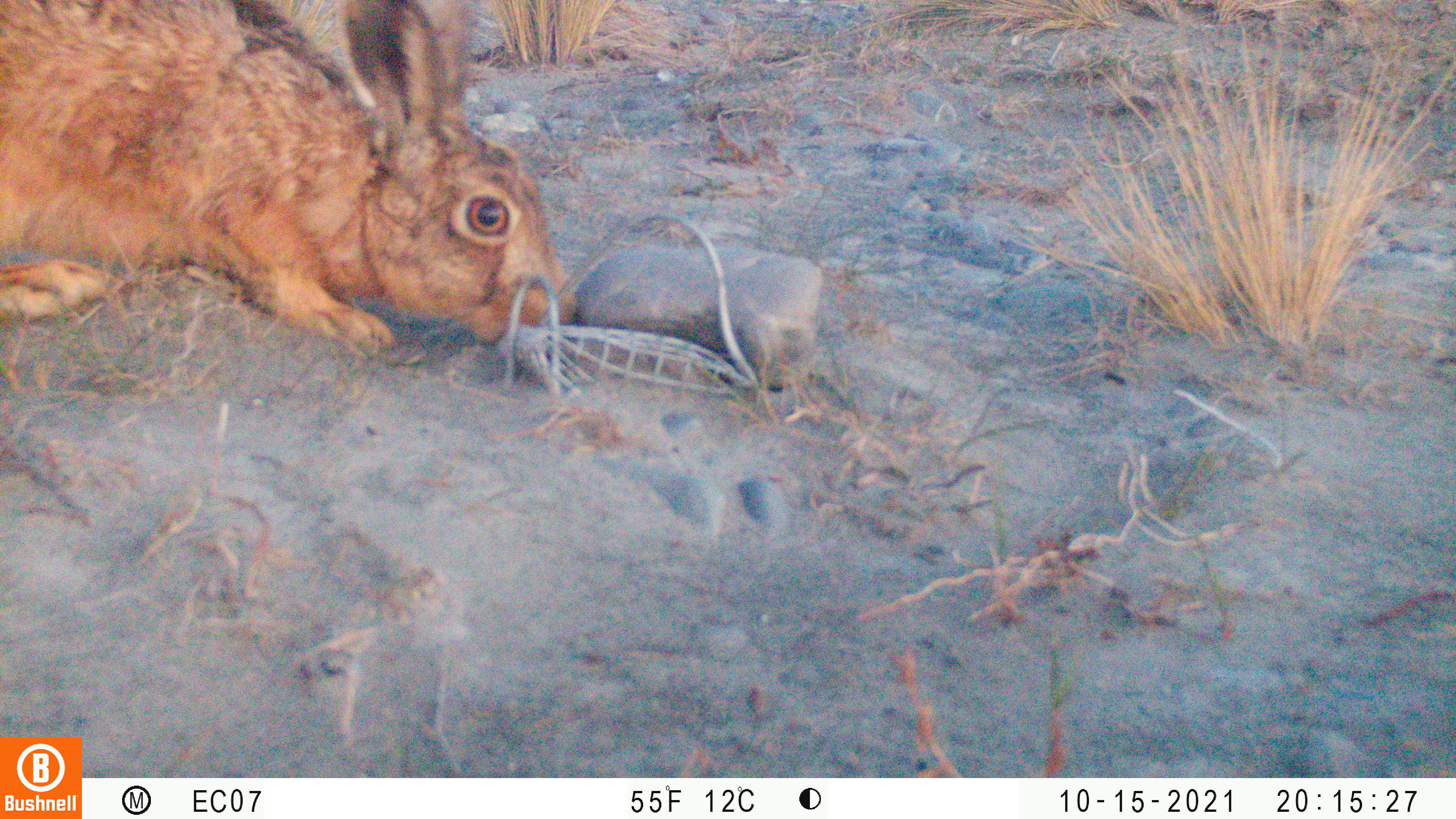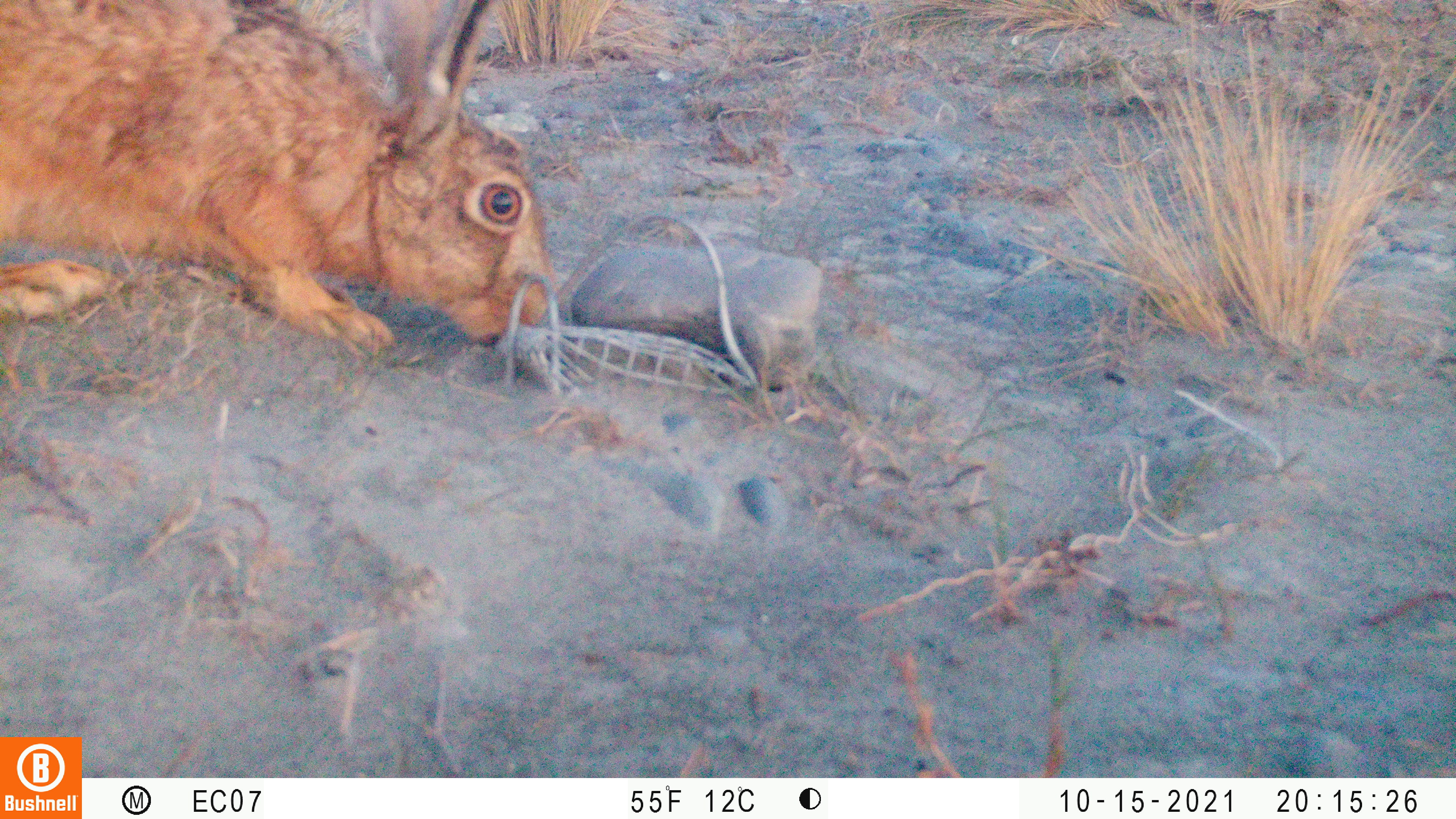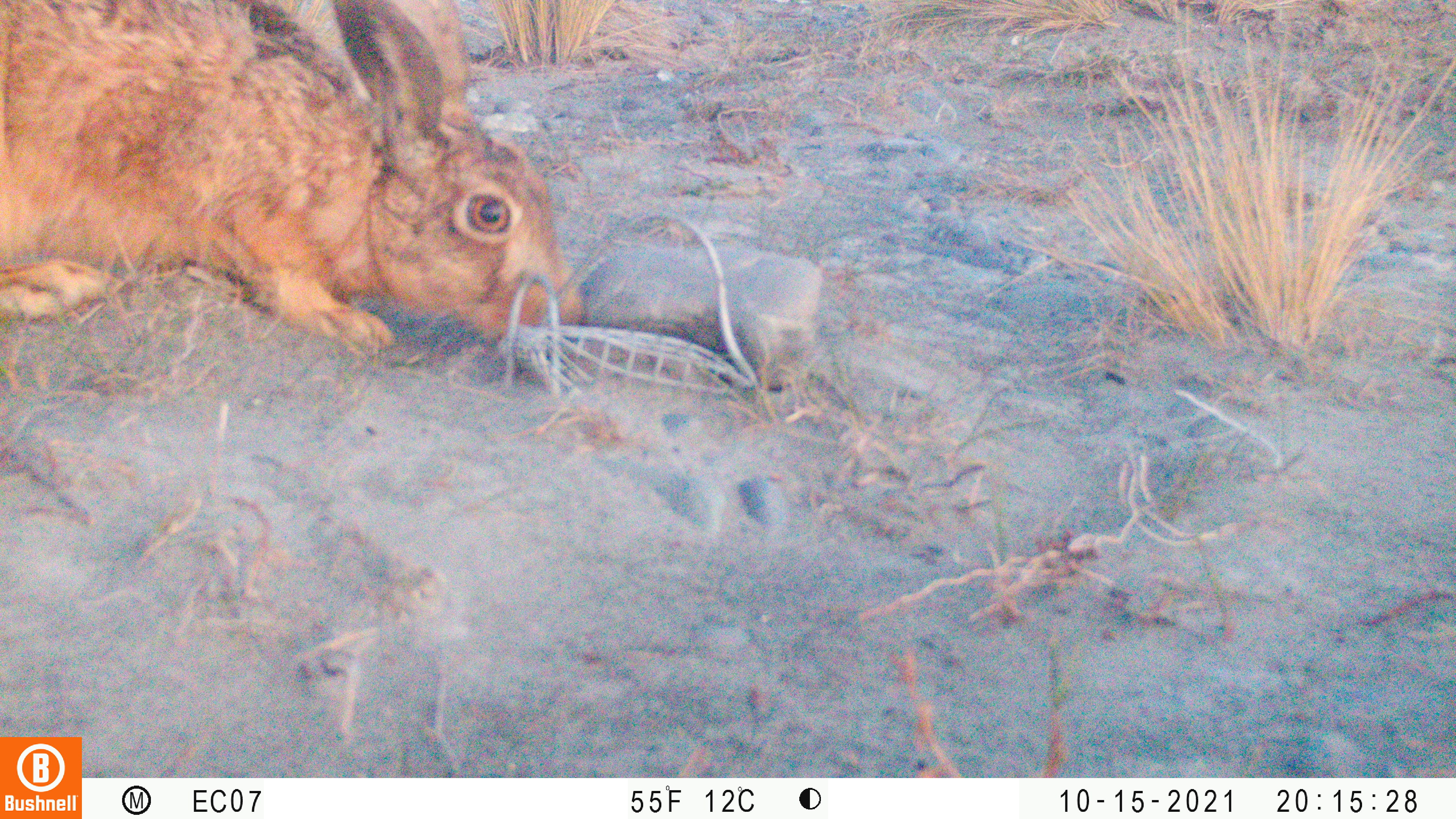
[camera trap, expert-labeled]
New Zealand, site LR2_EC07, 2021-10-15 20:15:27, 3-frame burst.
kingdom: Animalia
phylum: Chordata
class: Mammalia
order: Lagomorpha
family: Leporidae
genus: Lepus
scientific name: Lepus europaeus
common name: brown hare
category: hare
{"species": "hare (brown hare) (Lepus europaeus)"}